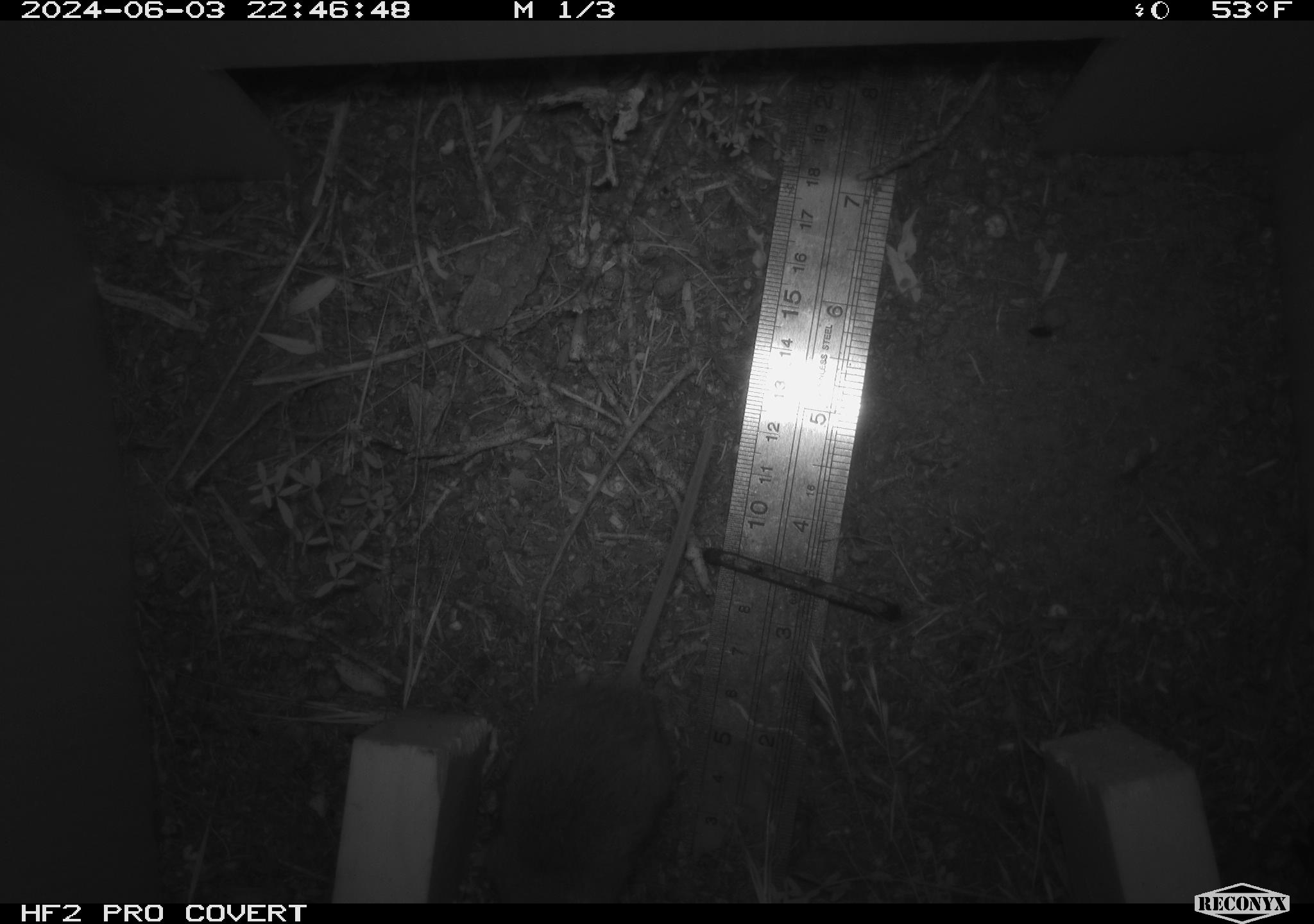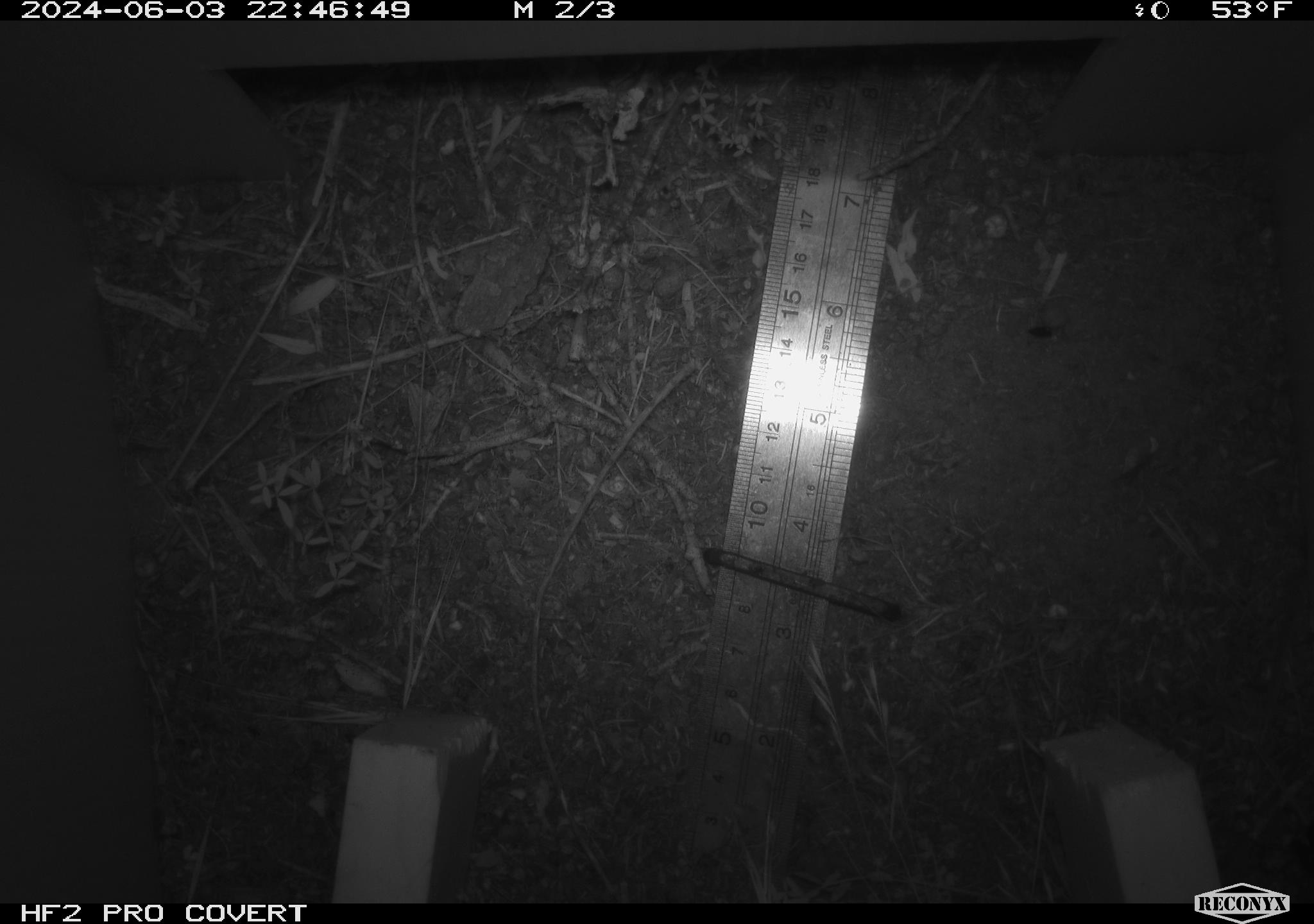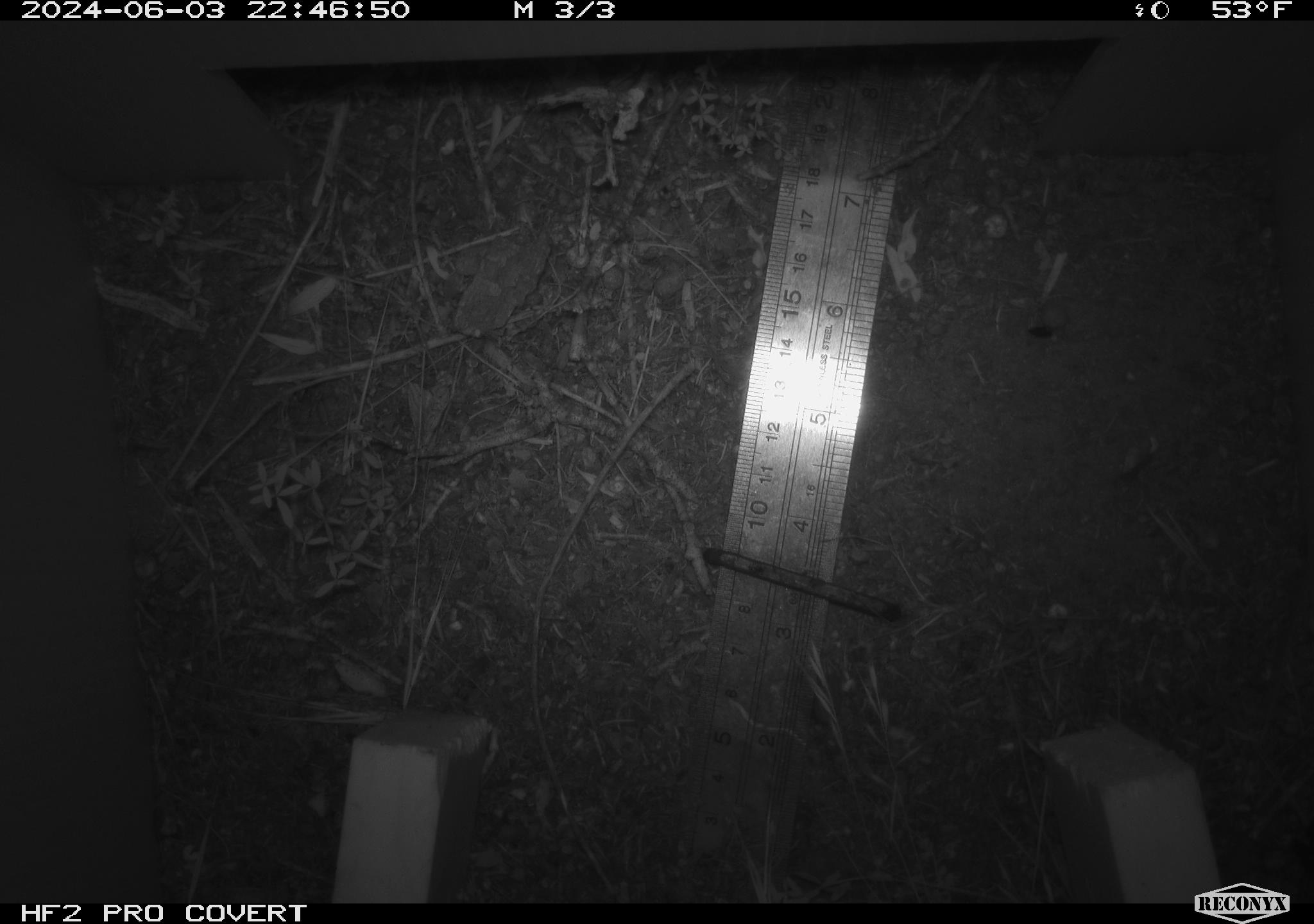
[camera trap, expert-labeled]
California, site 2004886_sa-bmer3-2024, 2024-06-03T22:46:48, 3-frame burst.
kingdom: Animalia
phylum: Chordata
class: Mammalia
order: Rodentia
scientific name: Rodentia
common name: mouse species